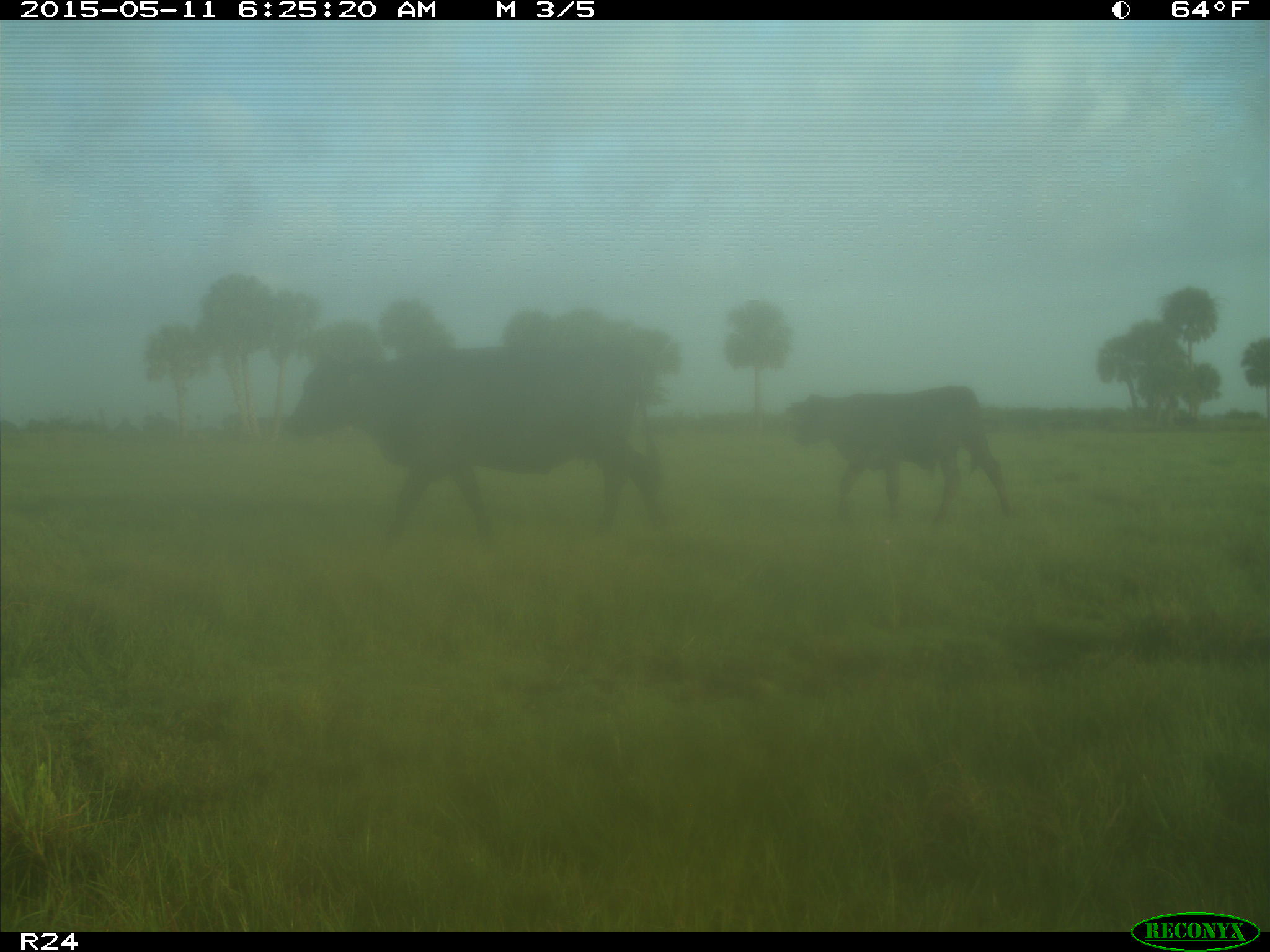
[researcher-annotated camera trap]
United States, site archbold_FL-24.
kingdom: Animalia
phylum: Chordata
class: Mammalia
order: Artiodactyla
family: Bovidae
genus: Bos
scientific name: Bos taurus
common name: domestic cow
Bos taurus (domestic cow).